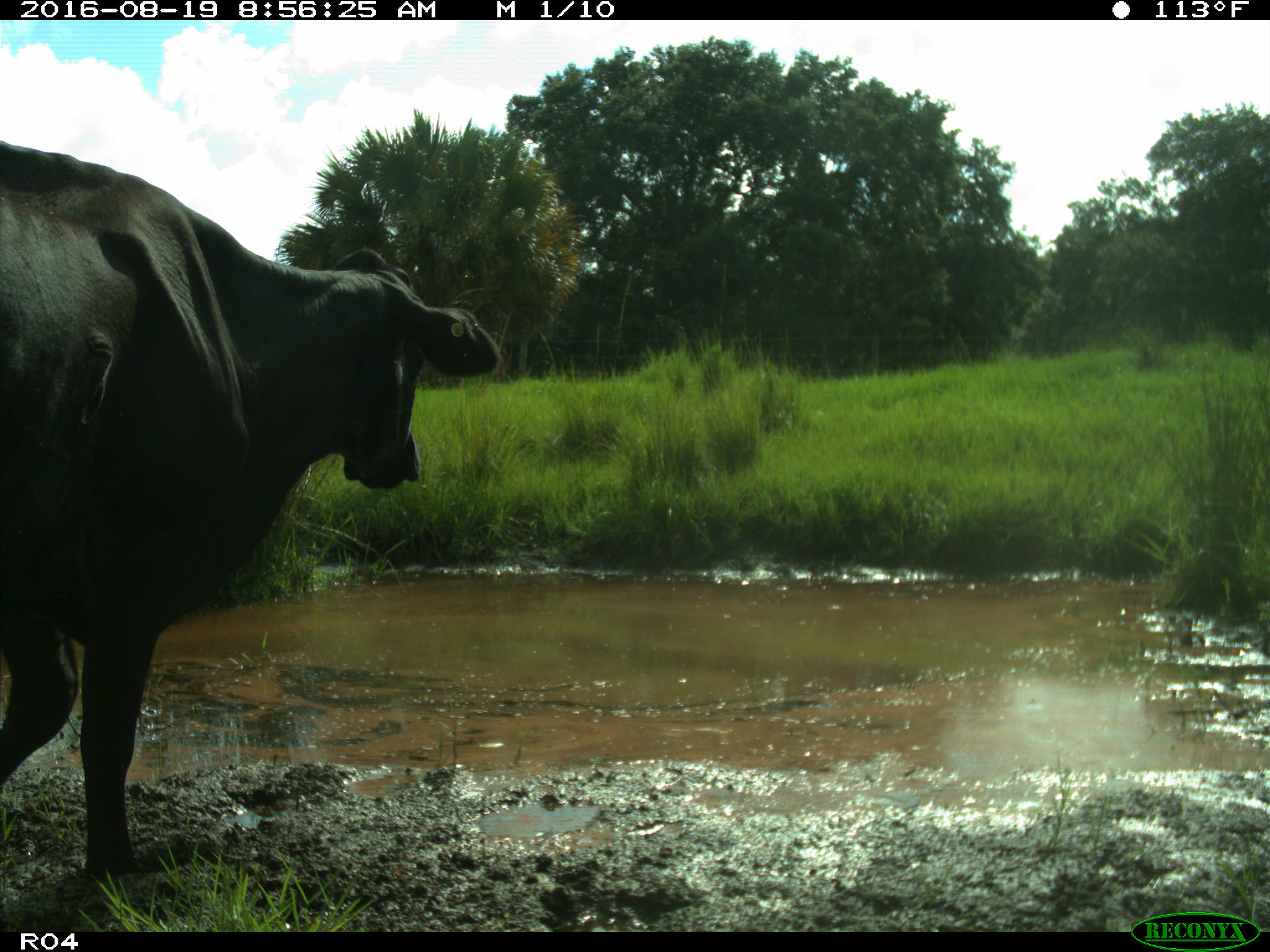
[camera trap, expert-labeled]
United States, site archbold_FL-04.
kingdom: Animalia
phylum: Chordata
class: Mammalia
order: Artiodactyla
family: Bovidae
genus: Bos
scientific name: Bos taurus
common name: domestic cow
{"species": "Bos taurus (domestic cow)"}